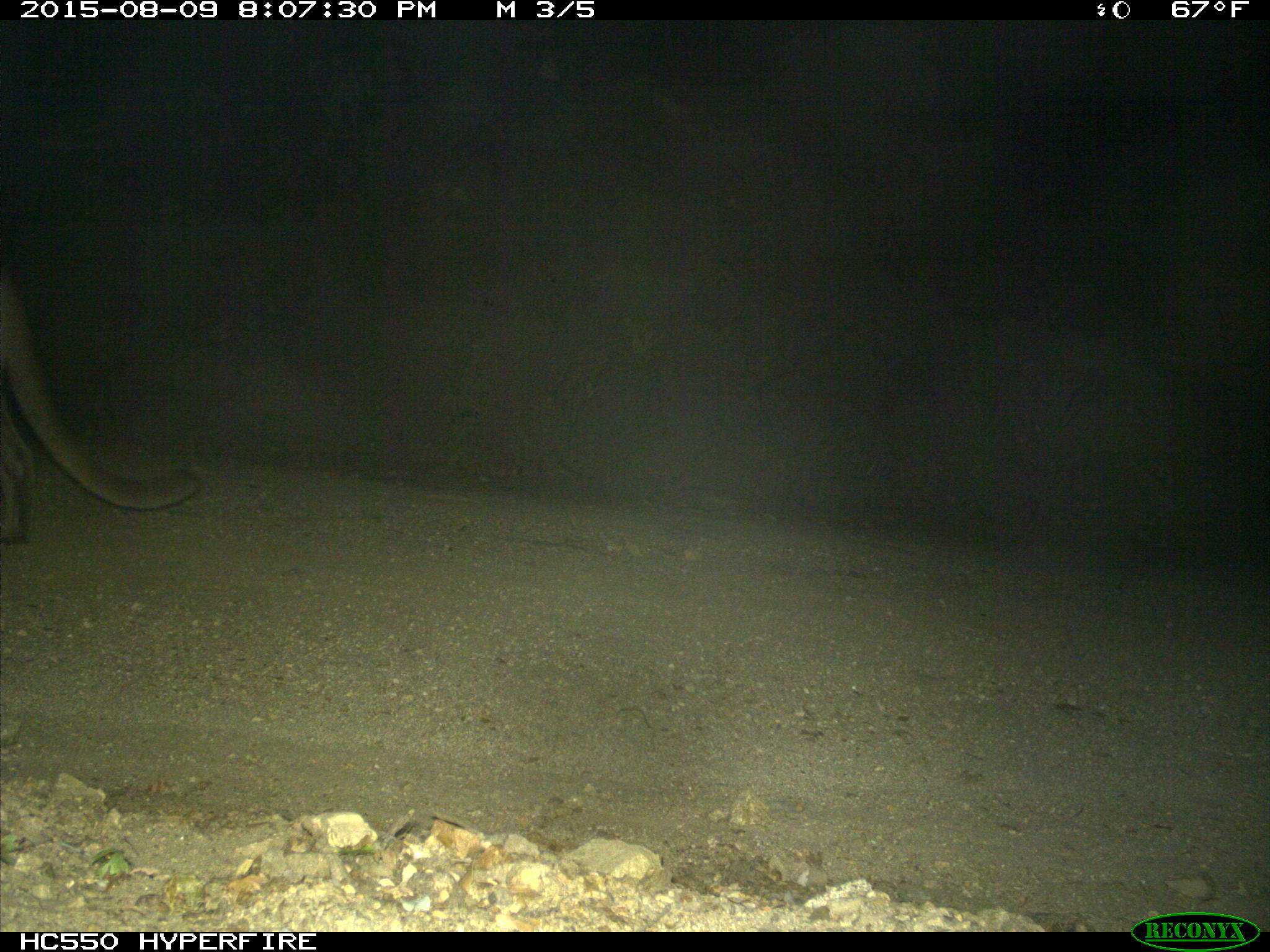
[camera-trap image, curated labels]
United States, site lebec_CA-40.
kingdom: Animalia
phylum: Chordata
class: Mammalia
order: Carnivora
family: Felidae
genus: Puma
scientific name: Puma concolor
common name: mountain lion